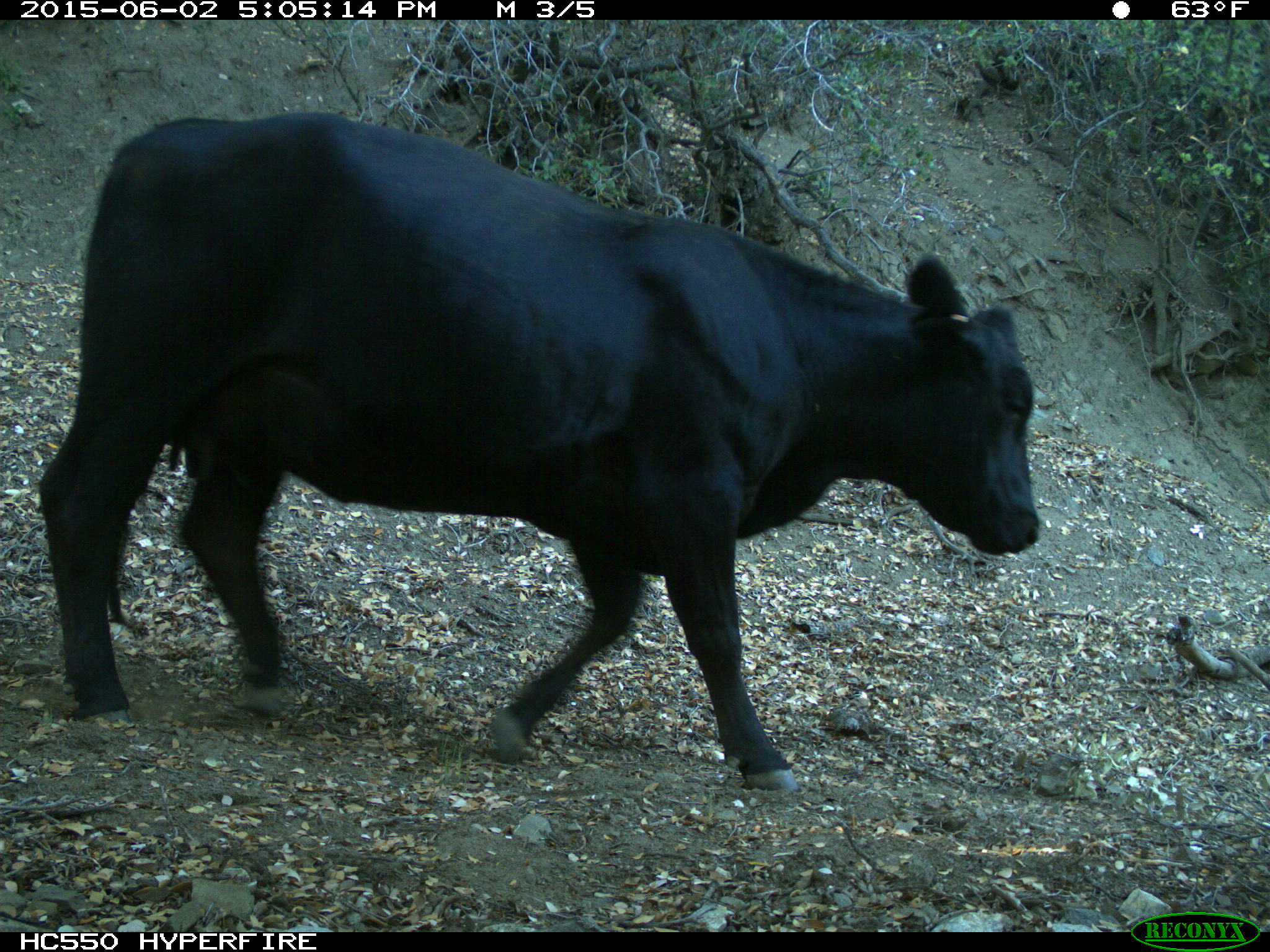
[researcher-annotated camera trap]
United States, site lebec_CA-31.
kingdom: Animalia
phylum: Chordata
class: Mammalia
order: Artiodactyla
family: Bovidae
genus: Bos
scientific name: Bos taurus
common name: domestic cow